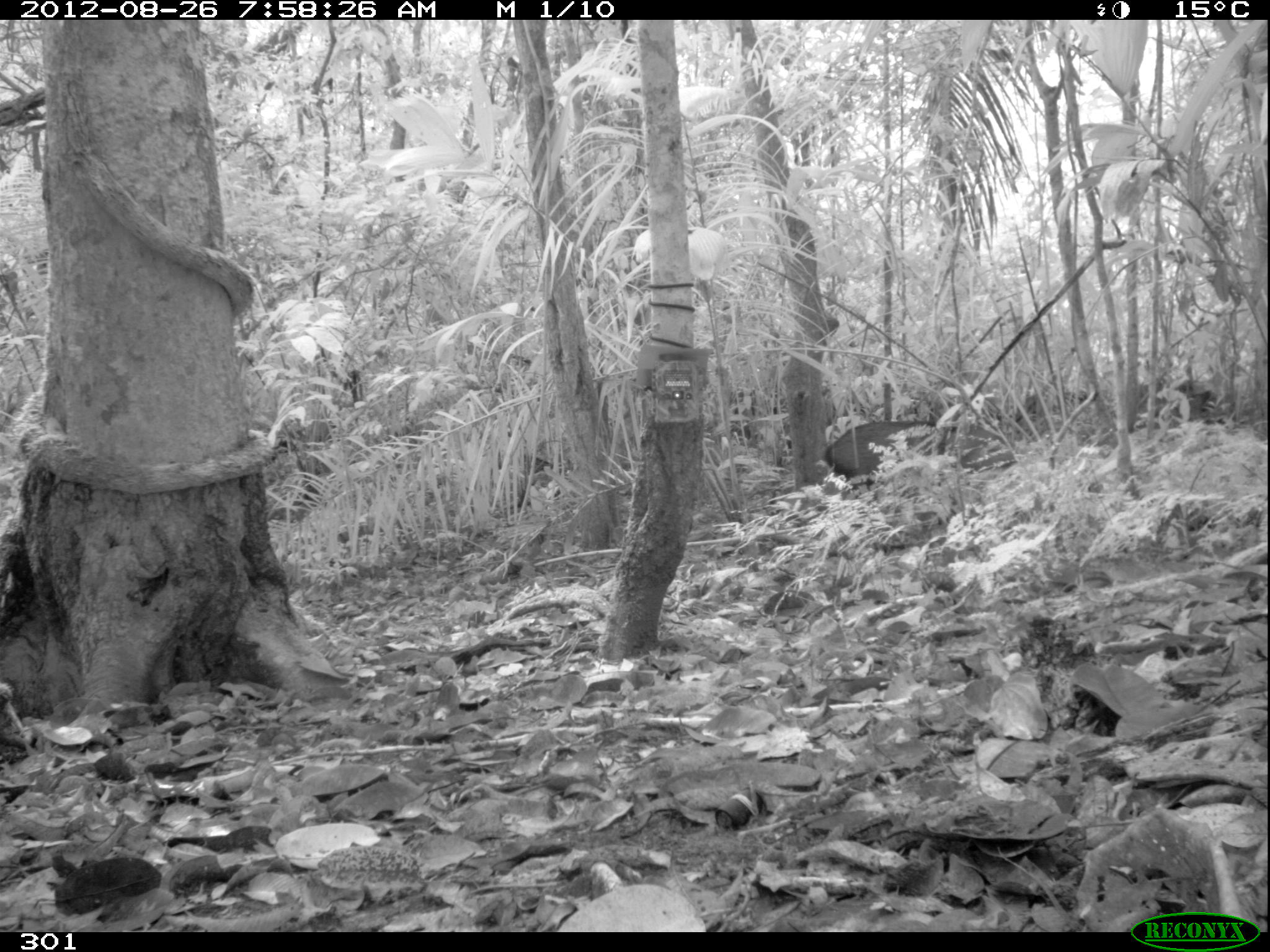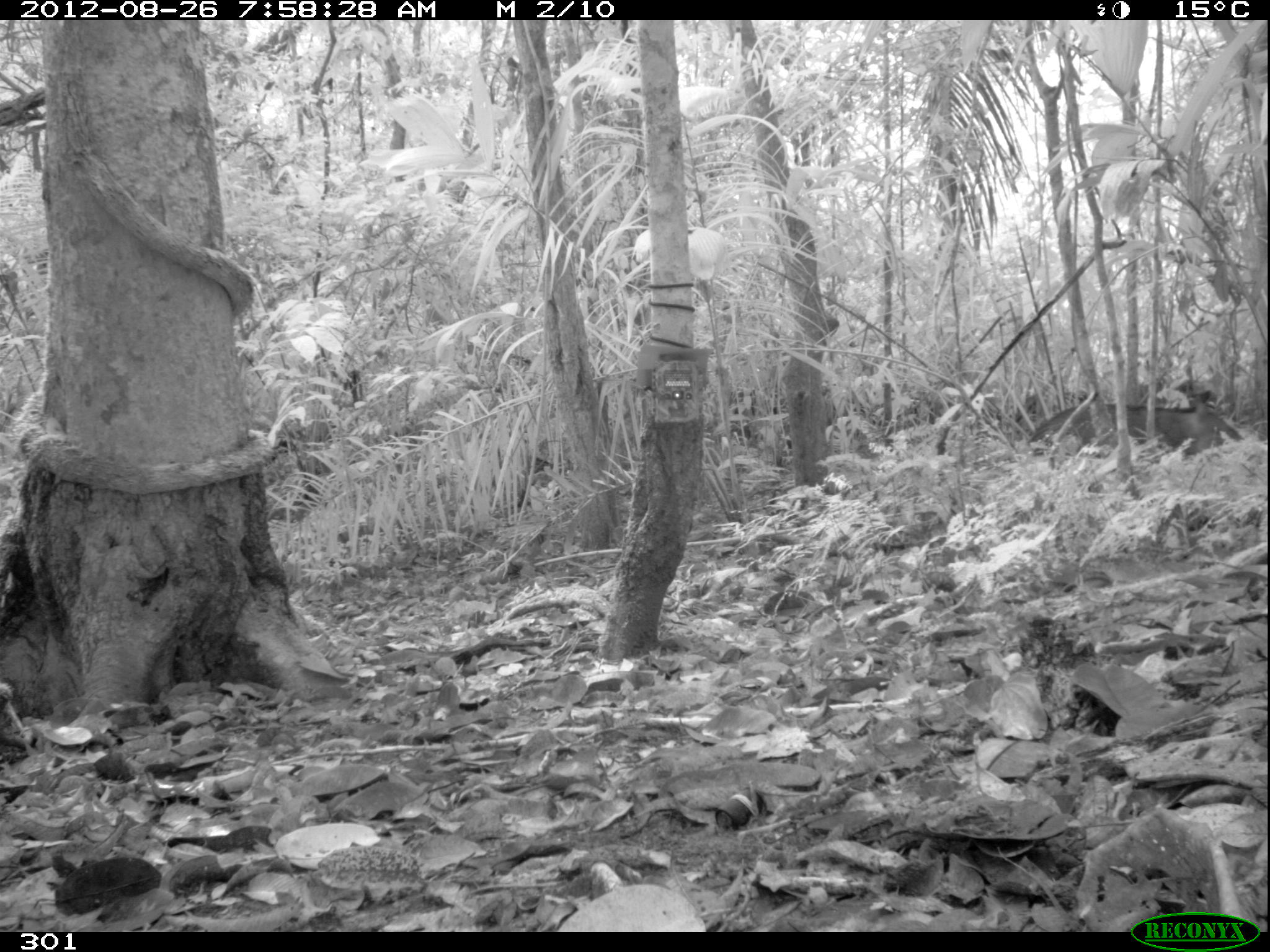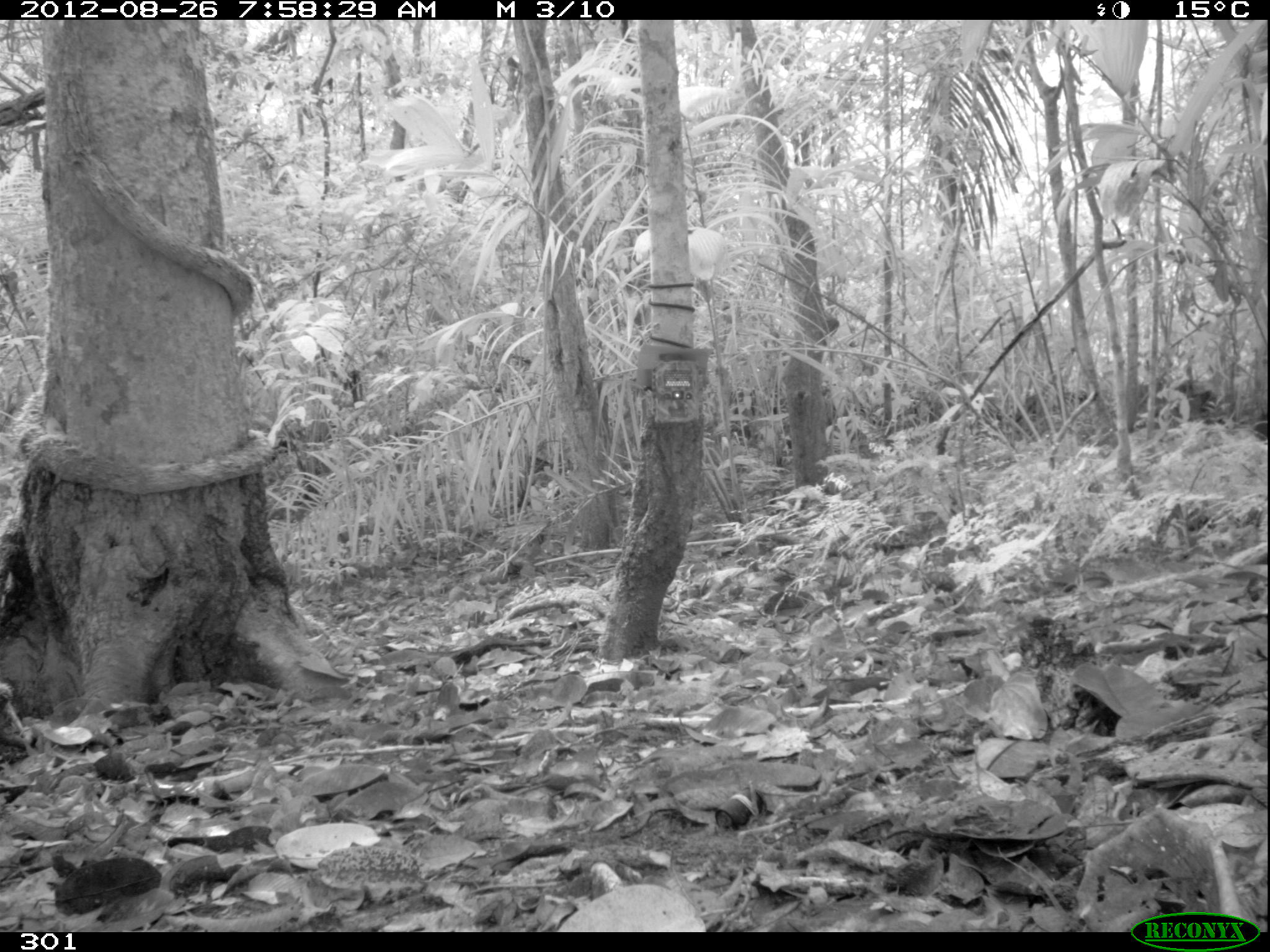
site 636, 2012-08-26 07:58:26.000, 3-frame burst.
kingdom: Animalia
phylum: Chordata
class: Mammalia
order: Artiodactyla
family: Tayassuidae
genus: Pecari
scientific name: Pecari tajacu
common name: collared peccary